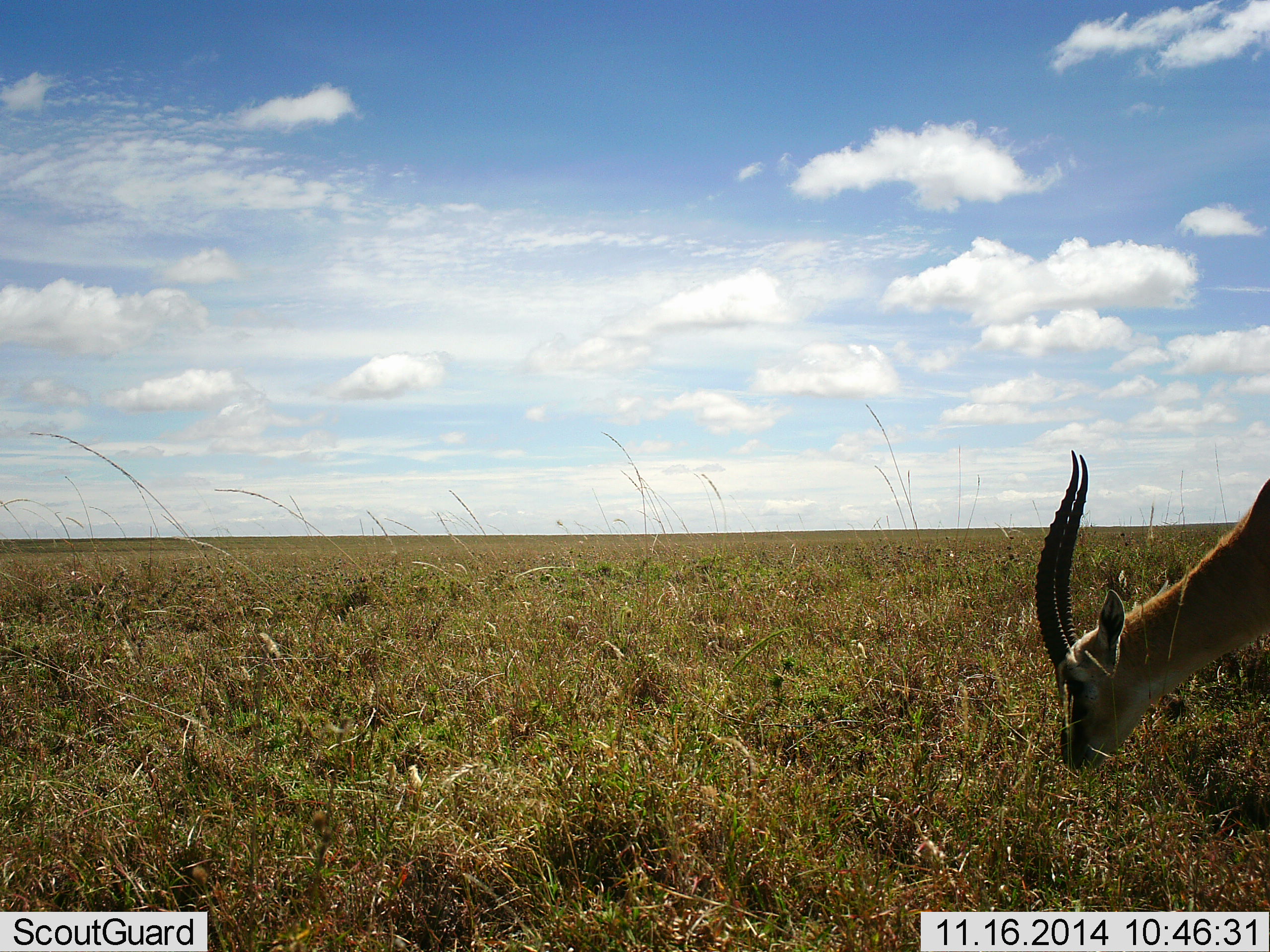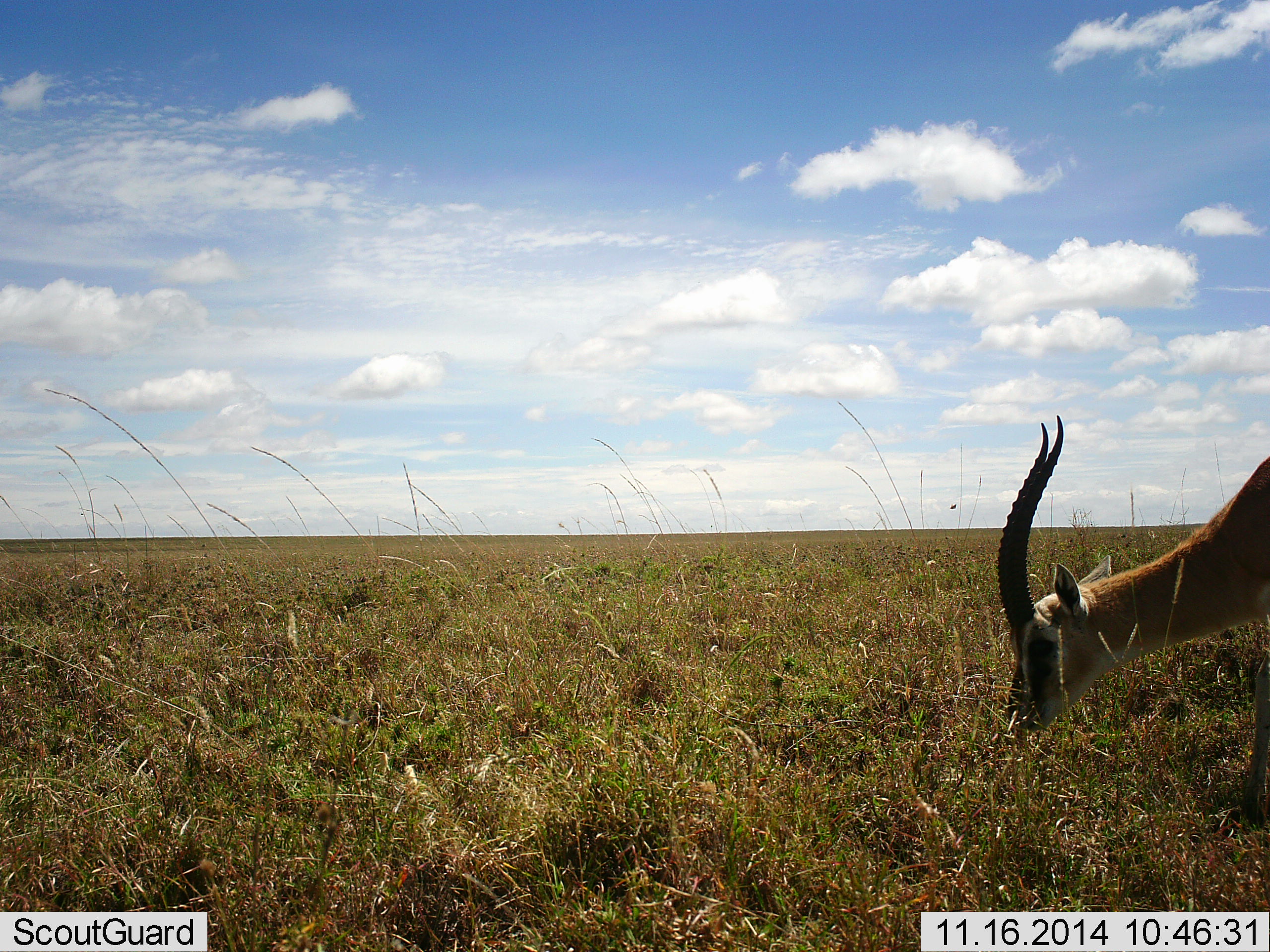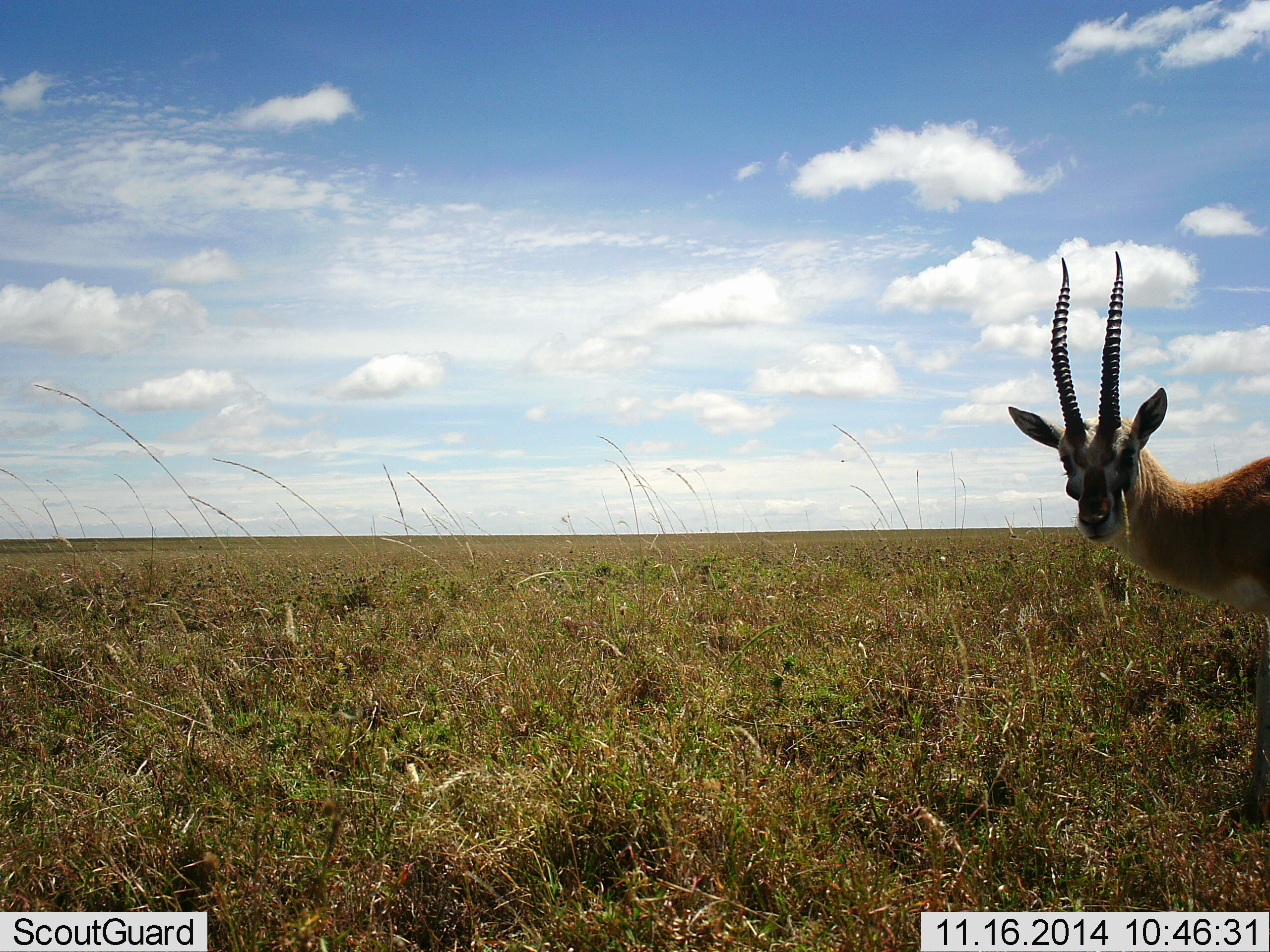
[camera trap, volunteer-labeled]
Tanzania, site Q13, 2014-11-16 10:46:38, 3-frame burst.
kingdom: Animalia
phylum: Chordata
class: Mammalia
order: Artiodactyla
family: Bovidae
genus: Eudorcas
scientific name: Eudorcas thomsonii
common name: thomson's gazelle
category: gazellethomsons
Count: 1.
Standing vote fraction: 27%.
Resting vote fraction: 0%.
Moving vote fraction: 9%.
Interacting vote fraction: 0%.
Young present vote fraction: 0%.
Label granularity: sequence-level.